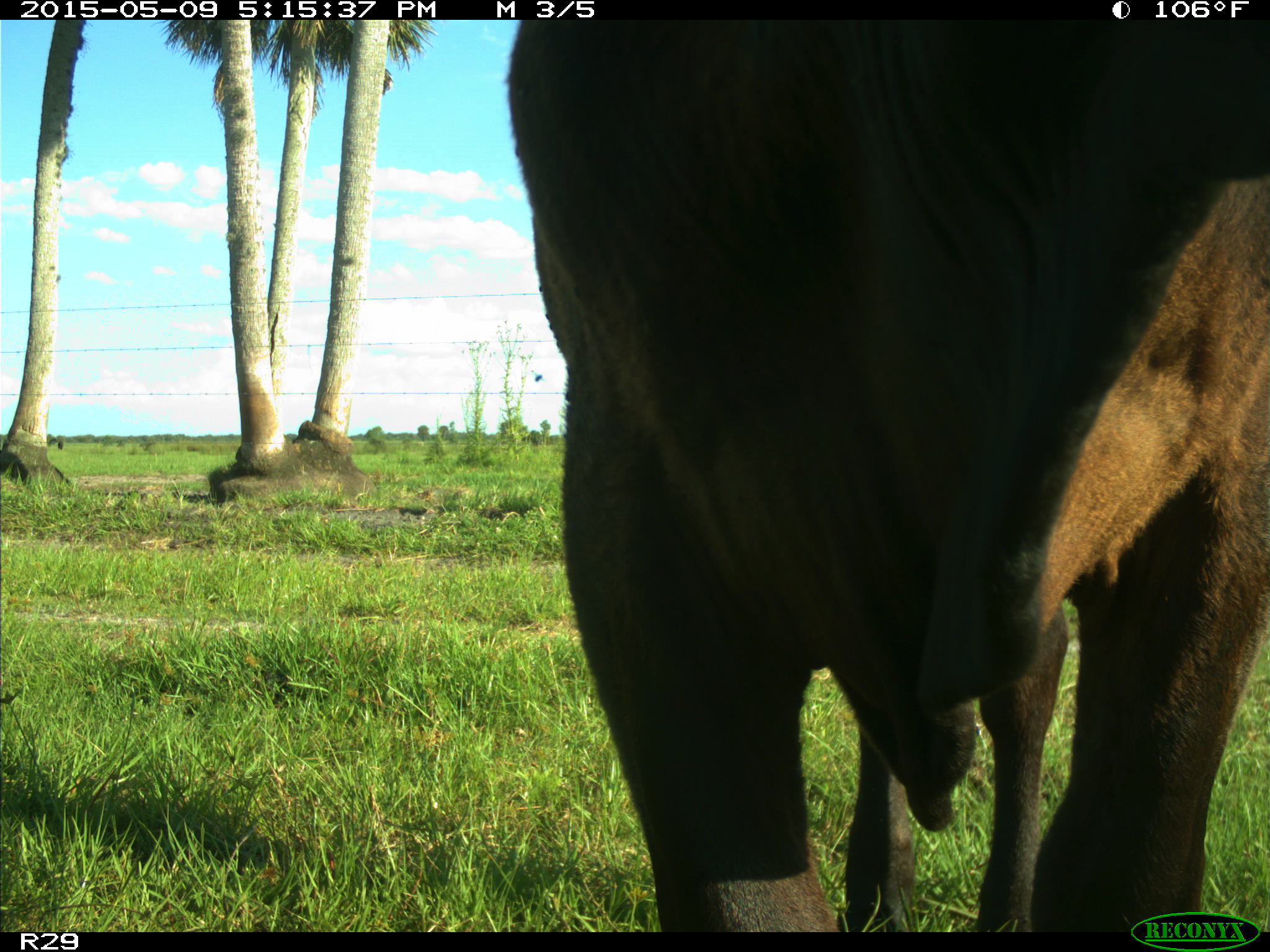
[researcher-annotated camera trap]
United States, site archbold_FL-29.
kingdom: Animalia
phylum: Chordata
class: Mammalia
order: Artiodactyla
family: Bovidae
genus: Bos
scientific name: Bos taurus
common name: domestic cow